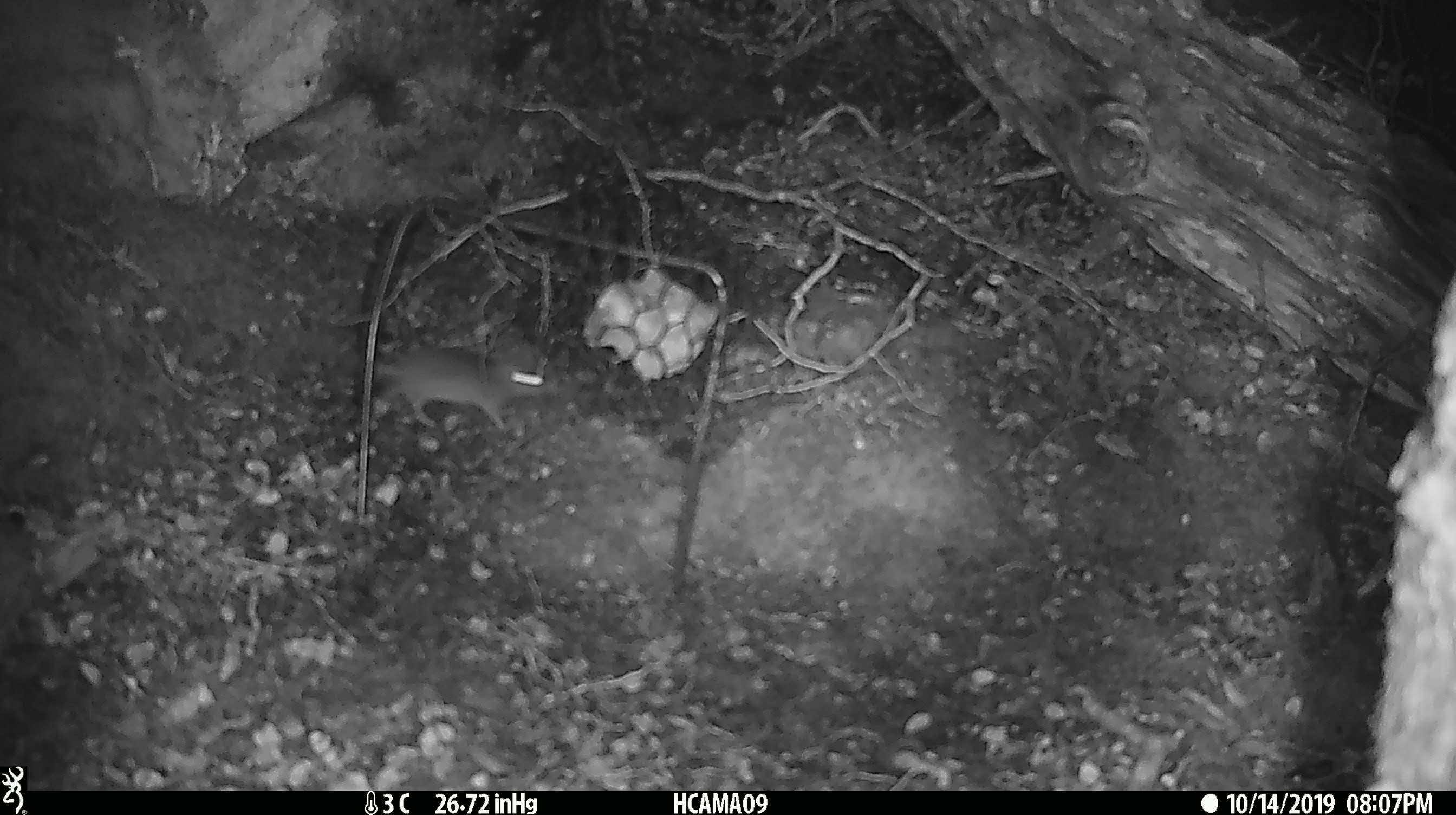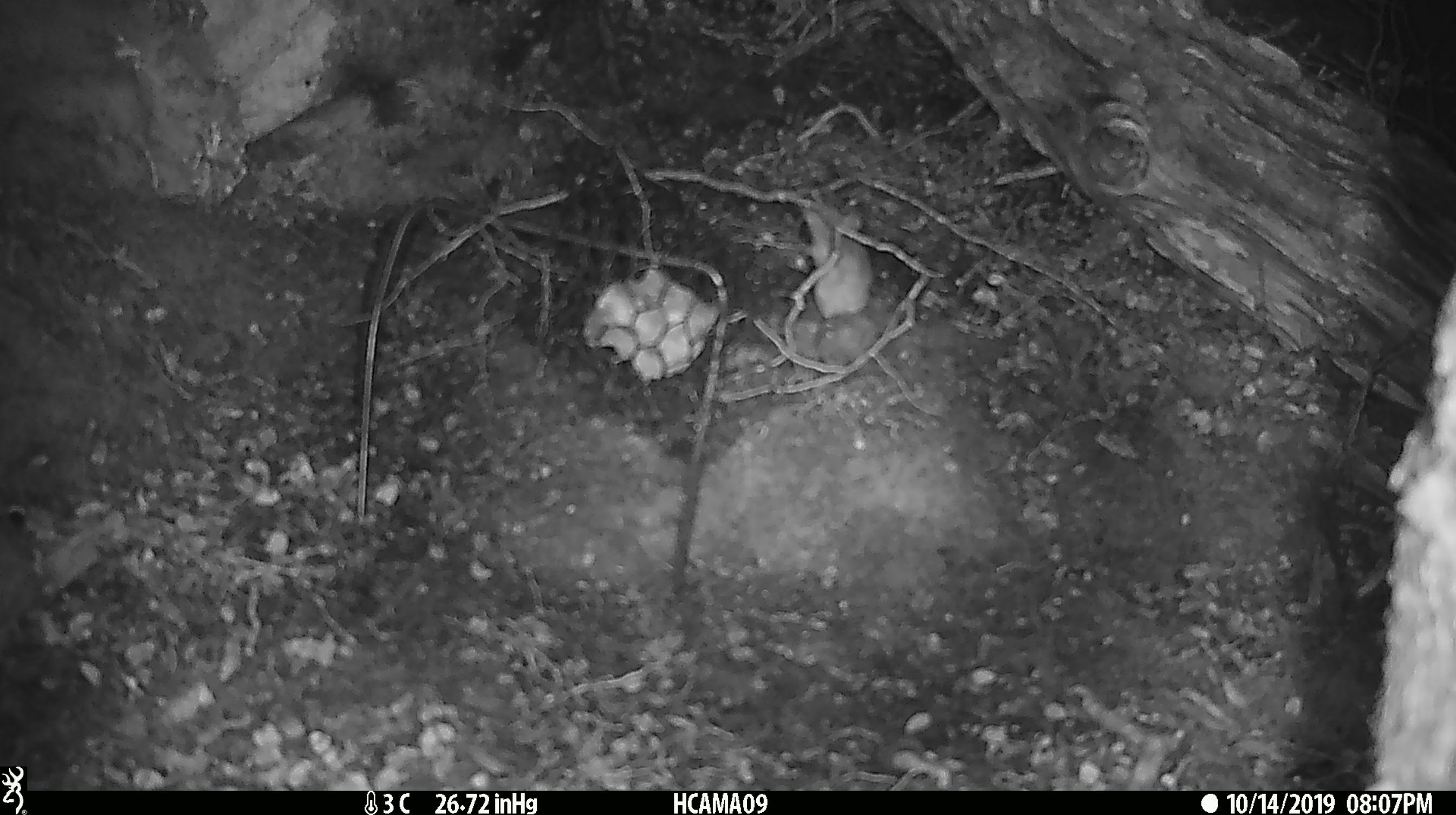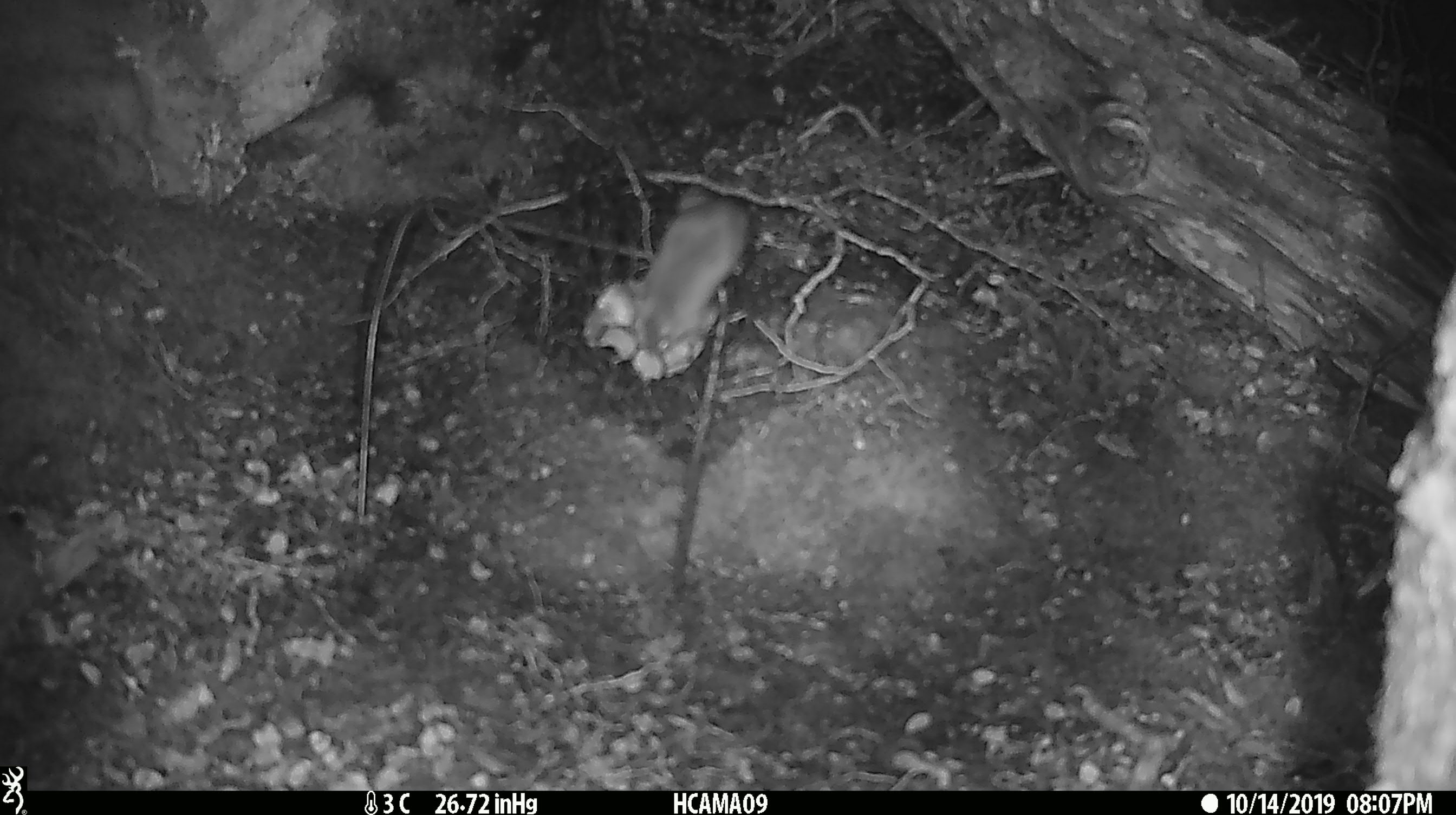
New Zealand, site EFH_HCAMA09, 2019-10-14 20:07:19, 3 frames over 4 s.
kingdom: Animalia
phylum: Chordata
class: Mammalia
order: Rodentia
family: Muridae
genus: Mus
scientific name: Mus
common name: mouse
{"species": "mouse (Mus)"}